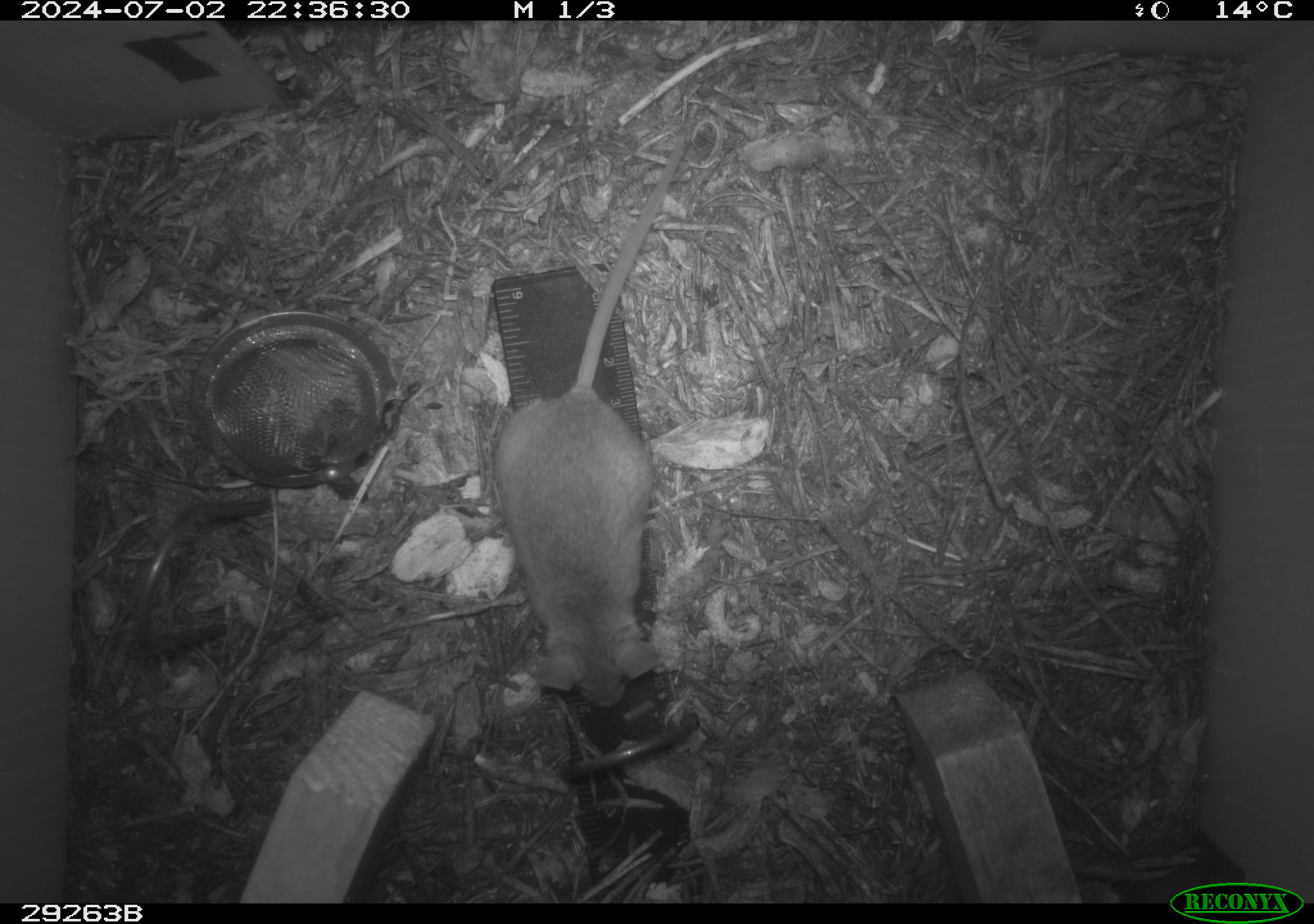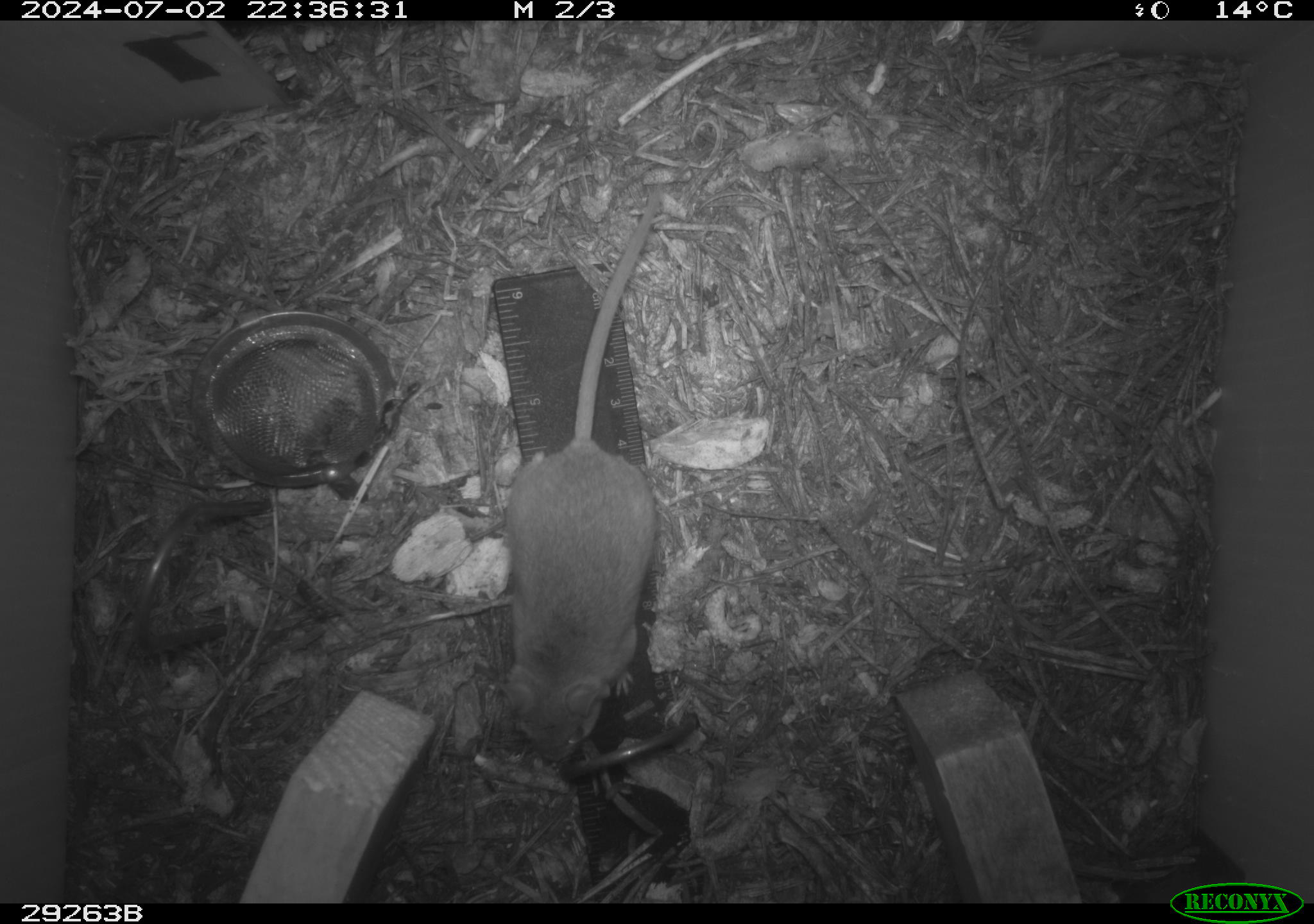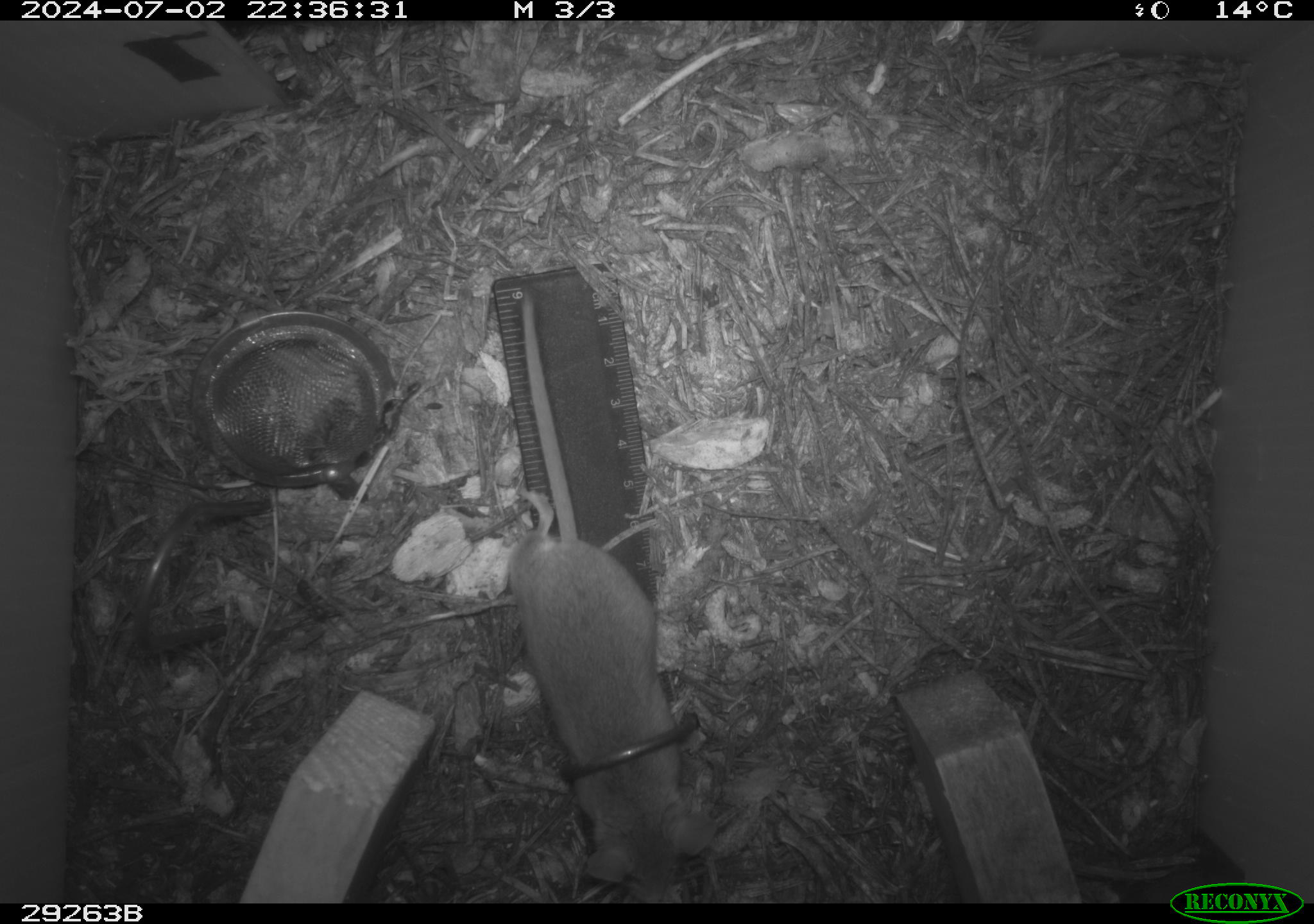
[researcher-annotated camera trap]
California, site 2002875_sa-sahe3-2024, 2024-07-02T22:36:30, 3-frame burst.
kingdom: Animalia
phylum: Chordata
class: Mammalia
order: Rodentia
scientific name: Rodentia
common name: rodent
Rodent (Rodentia).